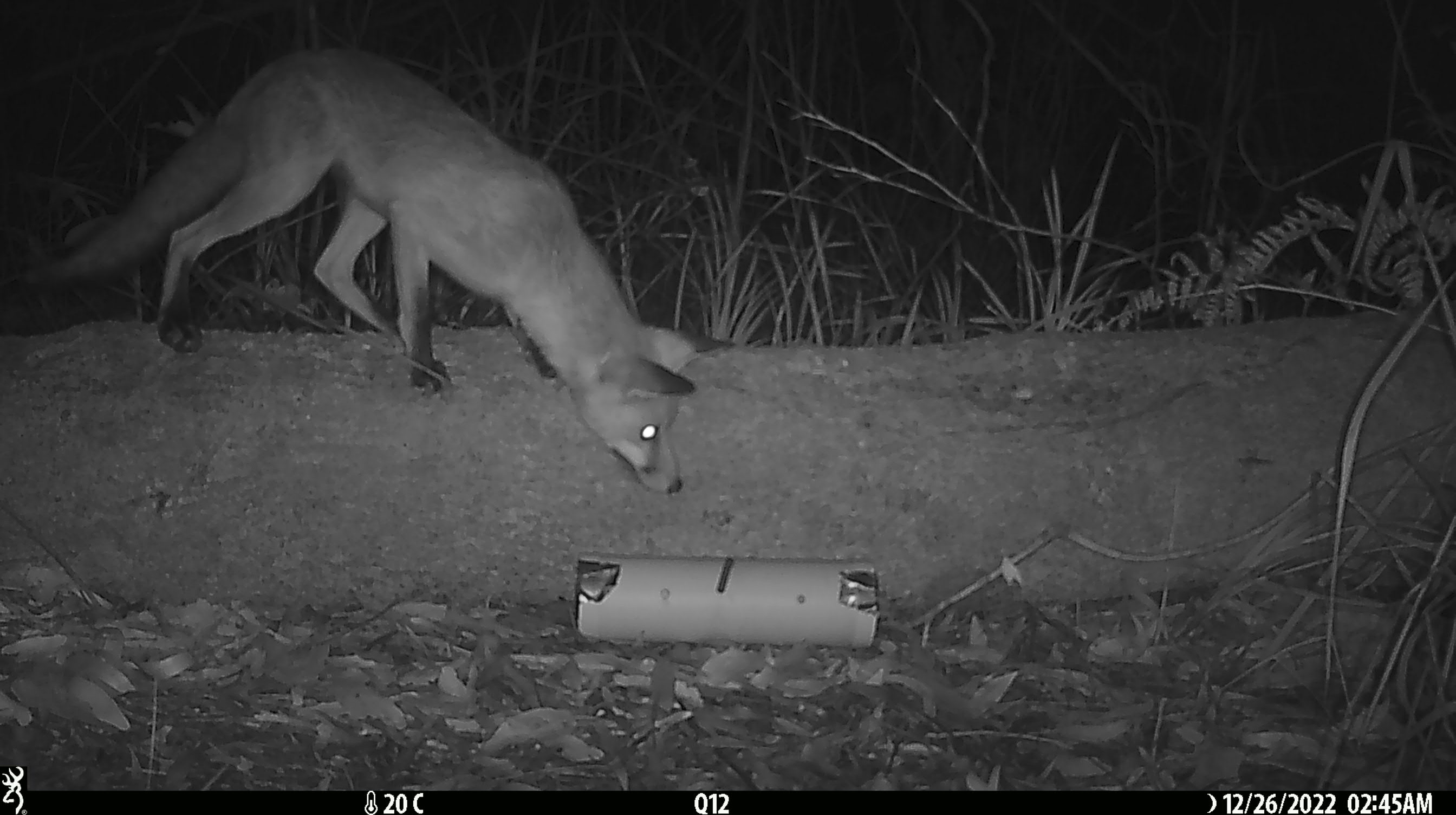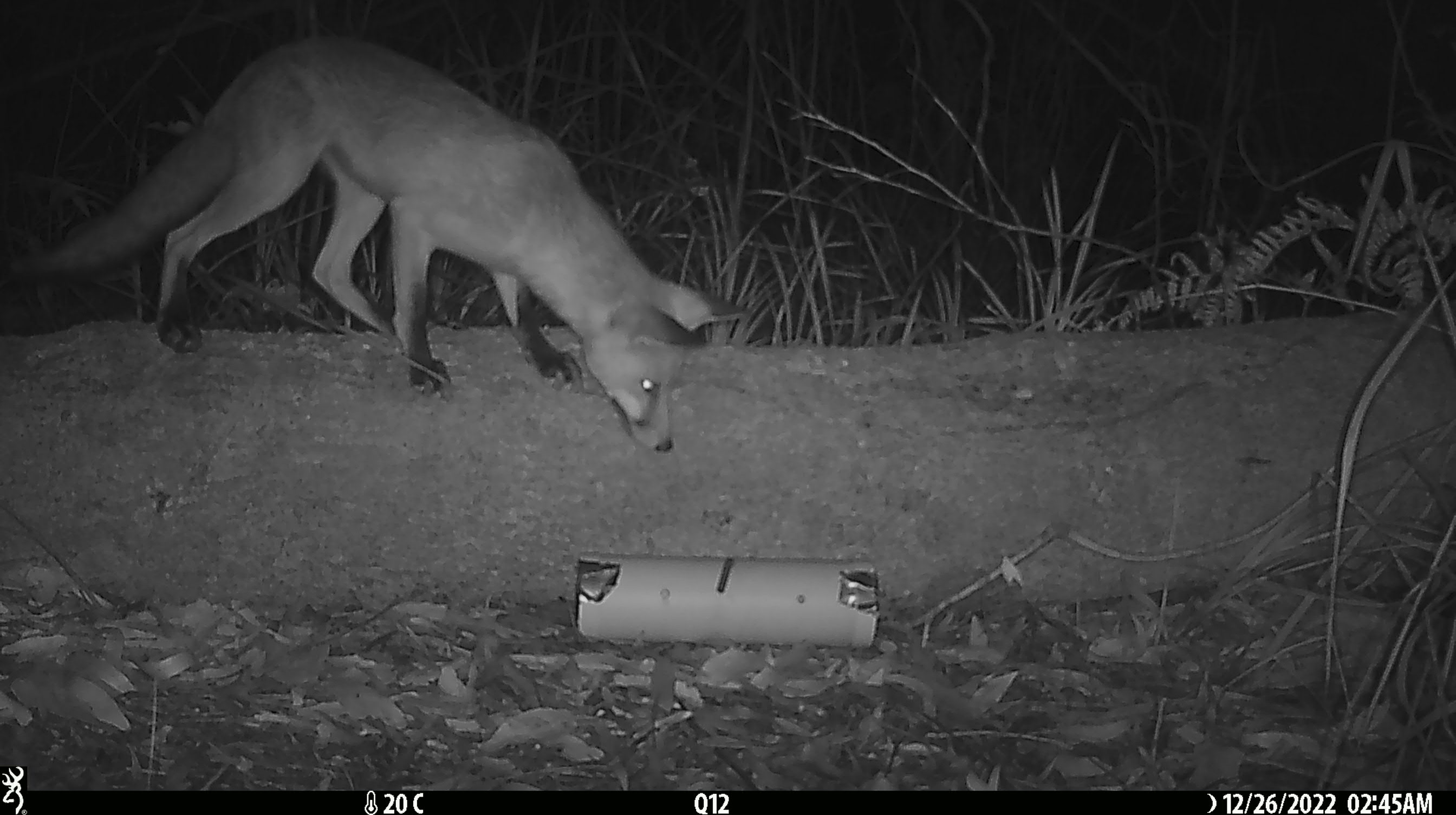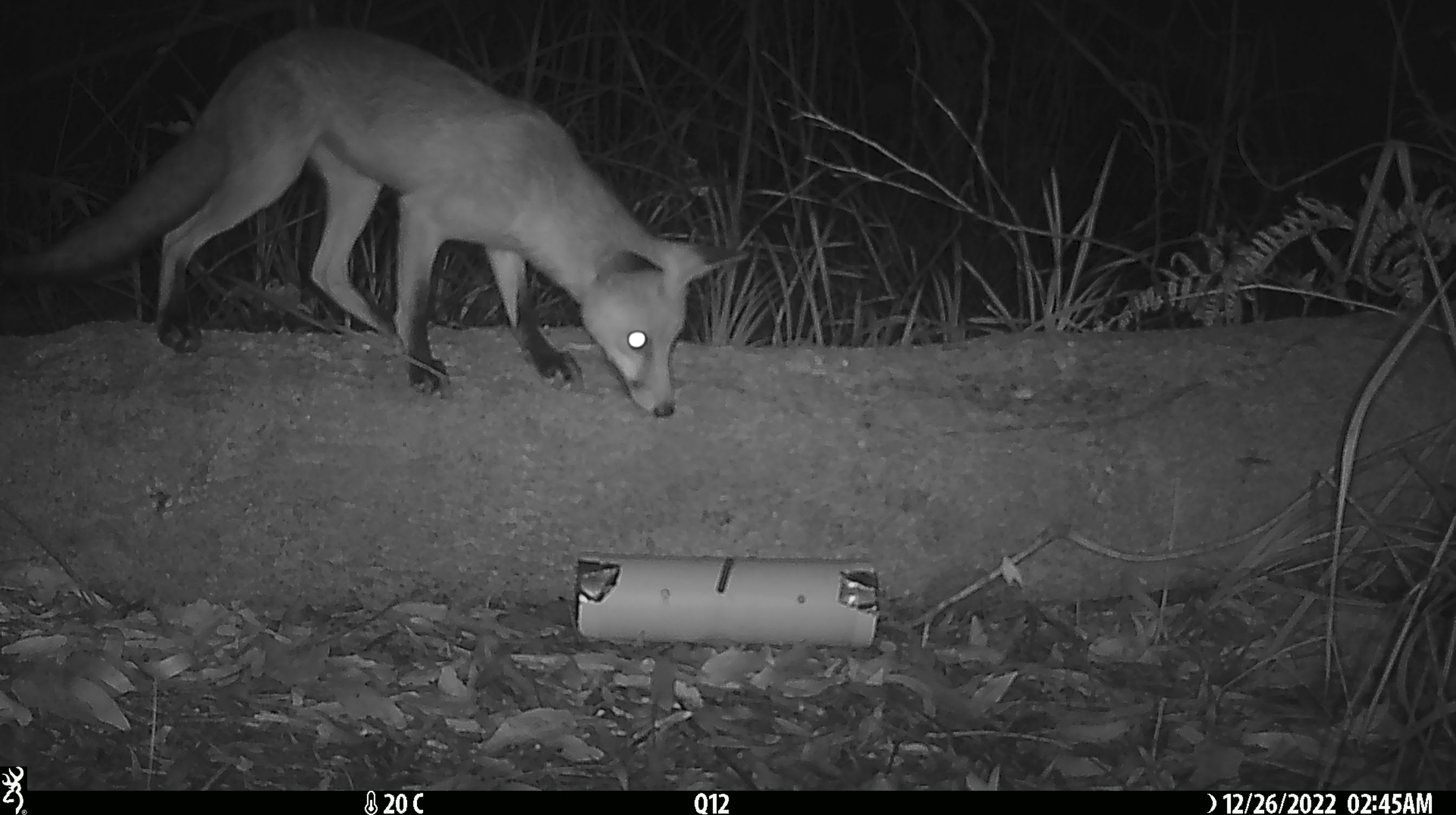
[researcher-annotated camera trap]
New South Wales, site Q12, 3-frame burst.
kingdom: Animalia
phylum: Chordata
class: Mammalia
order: Carnivora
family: Canidae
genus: Vulpes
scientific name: Vulpes vulpes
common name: red fox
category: fox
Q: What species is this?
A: Fox (red fox) (Vulpes vulpes).